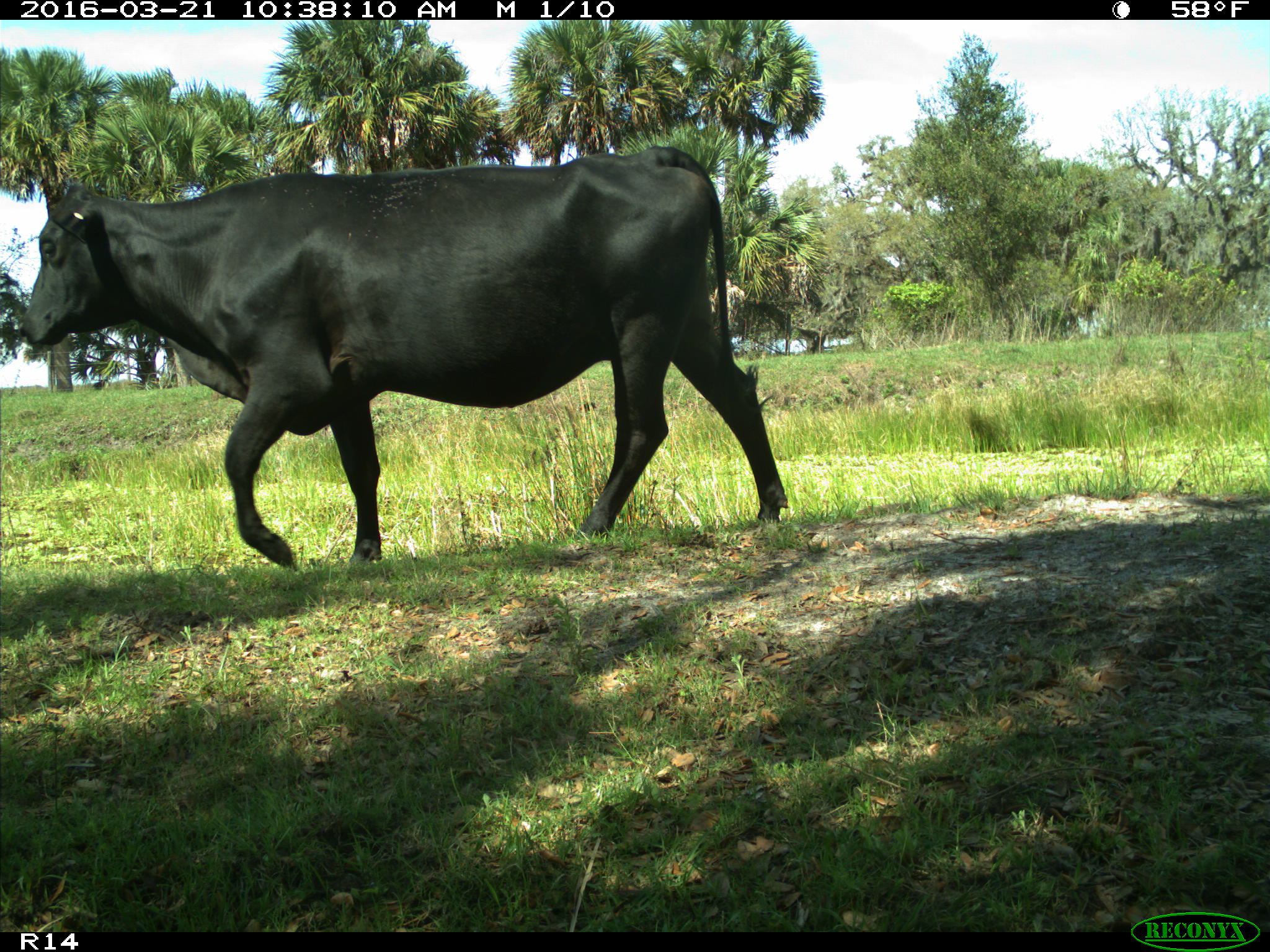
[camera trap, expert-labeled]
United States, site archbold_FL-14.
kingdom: Animalia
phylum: Chordata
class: Mammalia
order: Artiodactyla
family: Bovidae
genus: Bos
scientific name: Bos taurus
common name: domestic cow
Bos taurus (domestic cow).